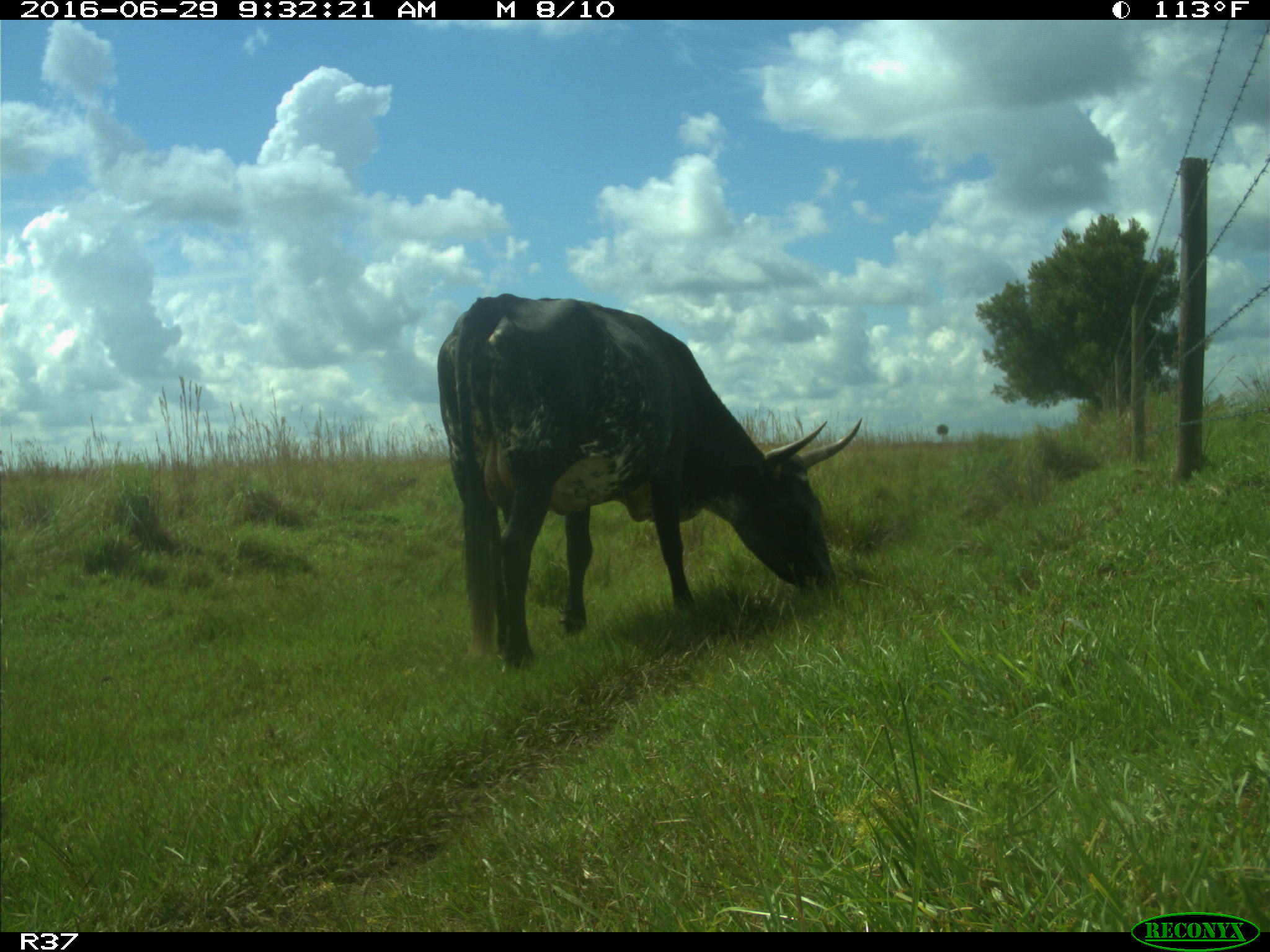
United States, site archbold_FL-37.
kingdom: Animalia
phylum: Chordata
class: Mammalia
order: Artiodactyla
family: Bovidae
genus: Bos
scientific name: Bos taurus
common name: domestic cow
Bos taurus (domestic cow).